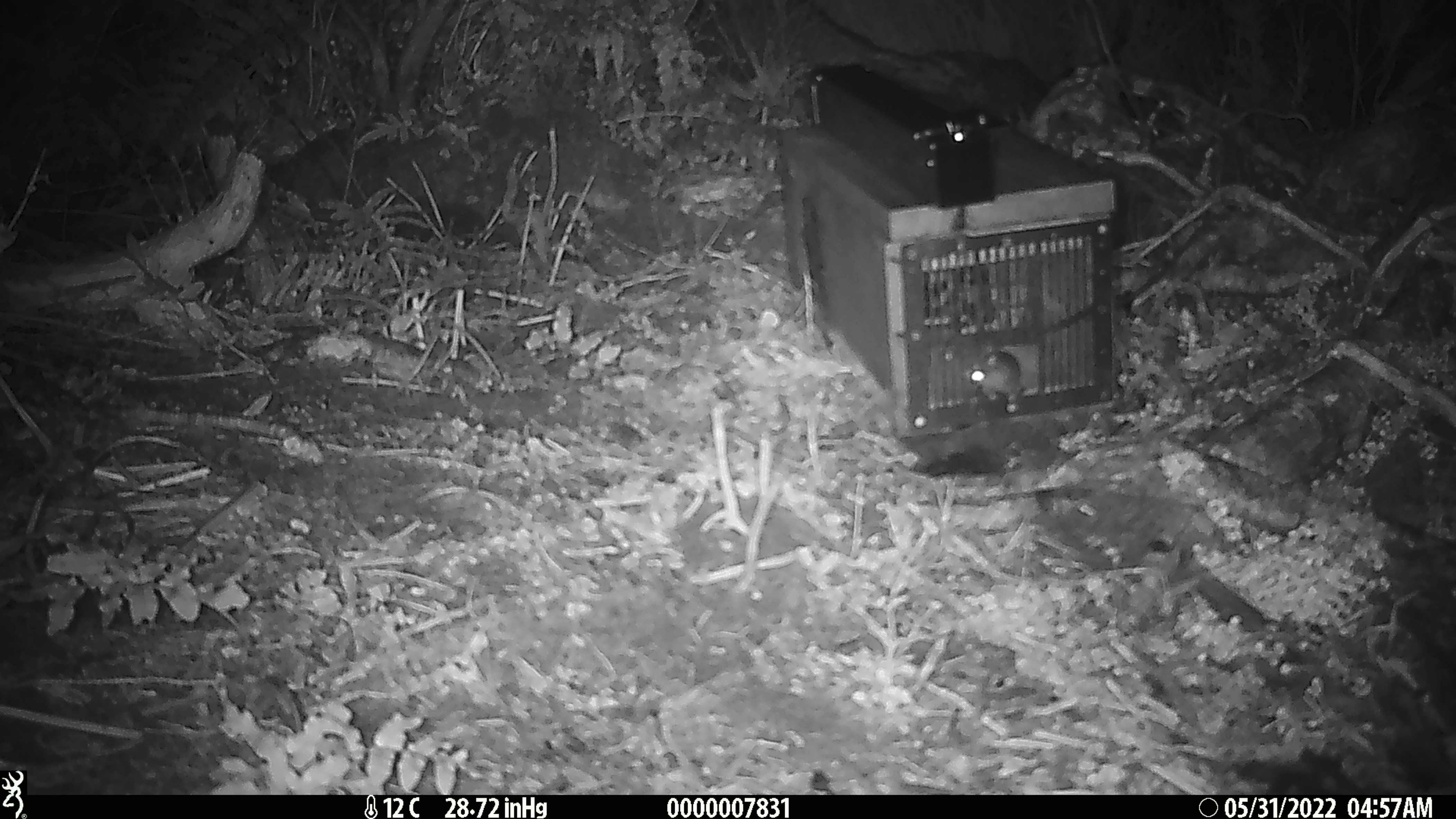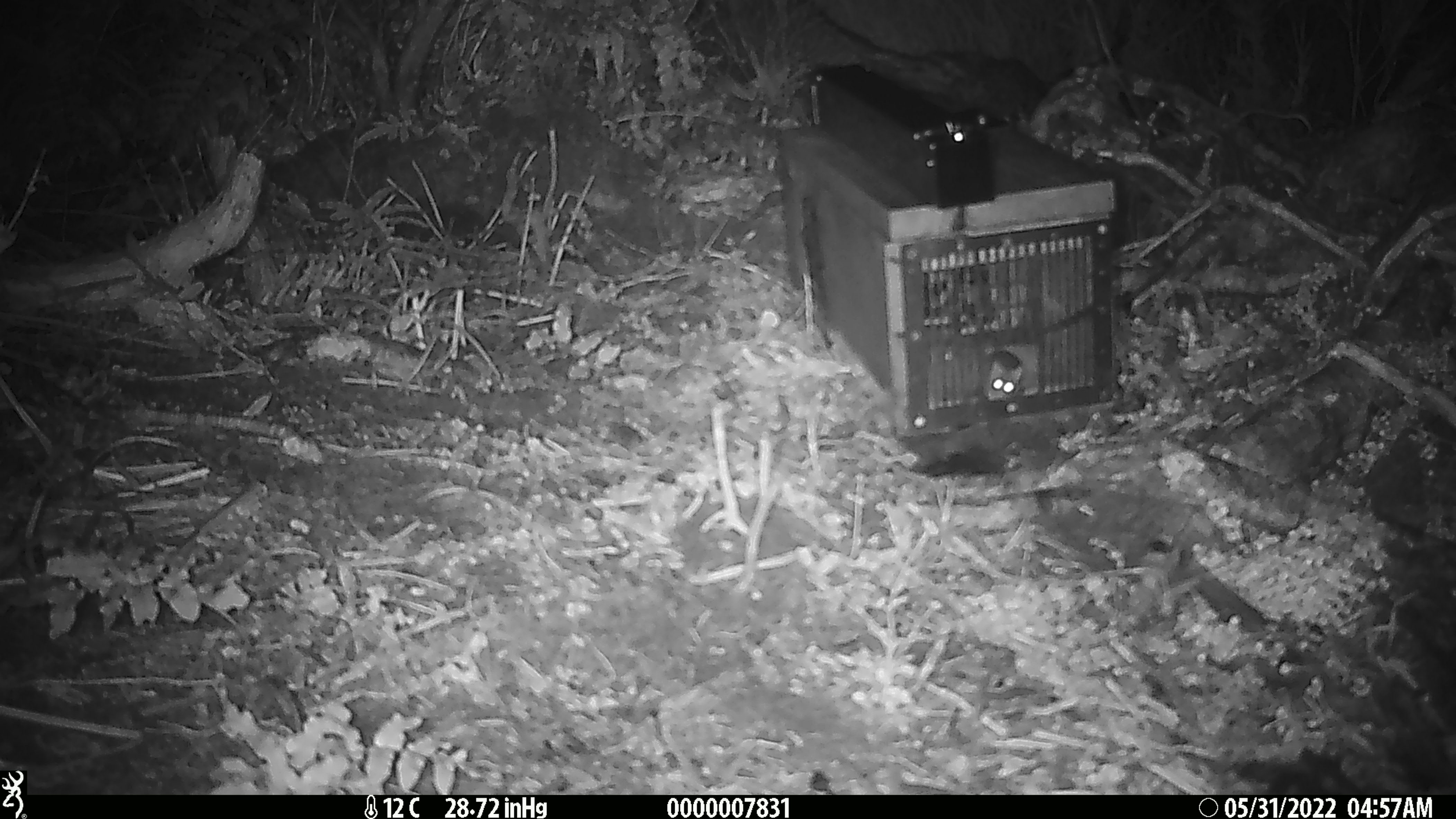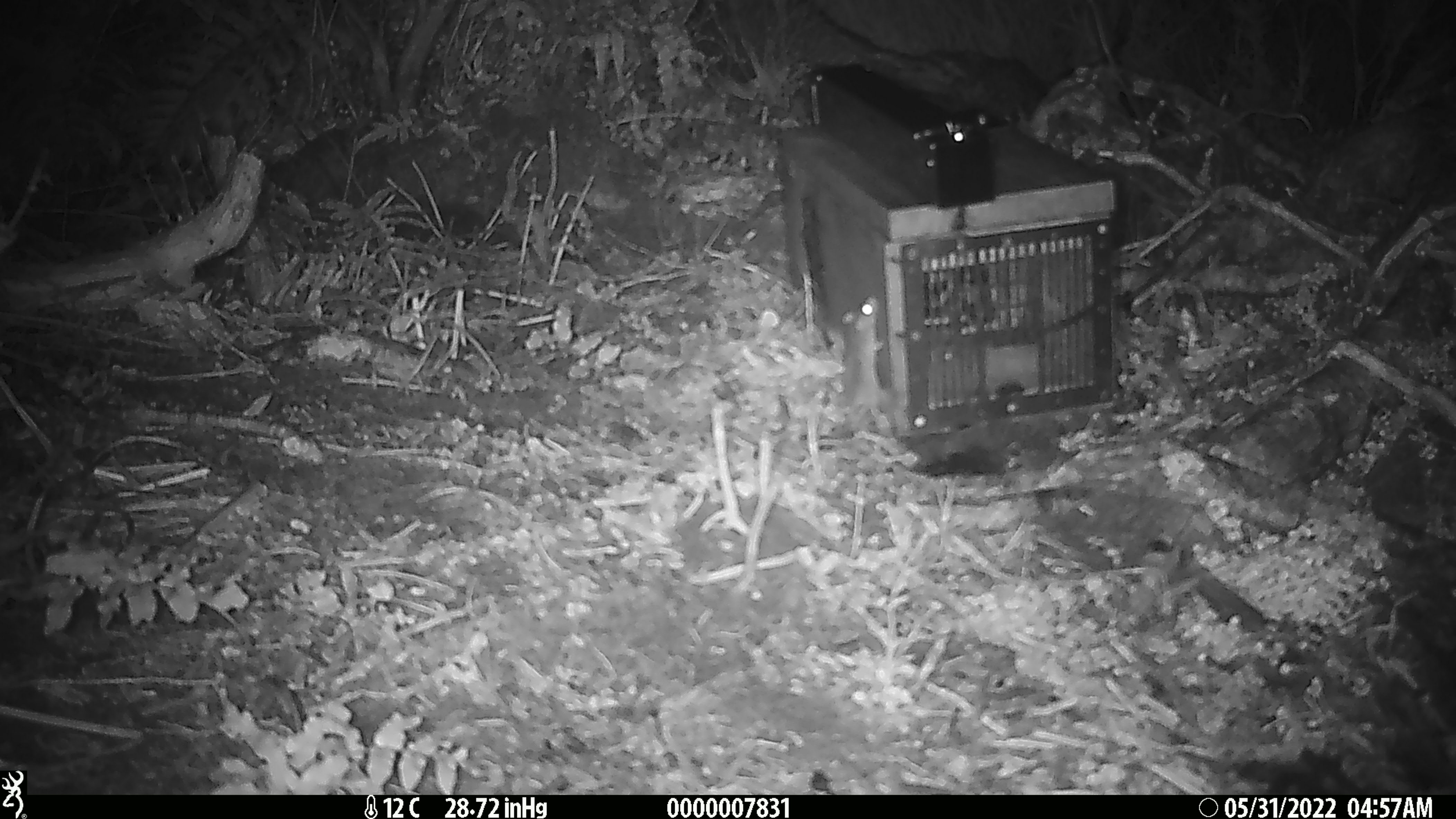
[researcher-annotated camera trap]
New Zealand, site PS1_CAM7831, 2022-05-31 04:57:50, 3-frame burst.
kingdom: Animalia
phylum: Chordata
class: Mammalia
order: Rodentia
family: Muridae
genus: Mus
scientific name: Mus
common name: mouse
Mouse (Mus).